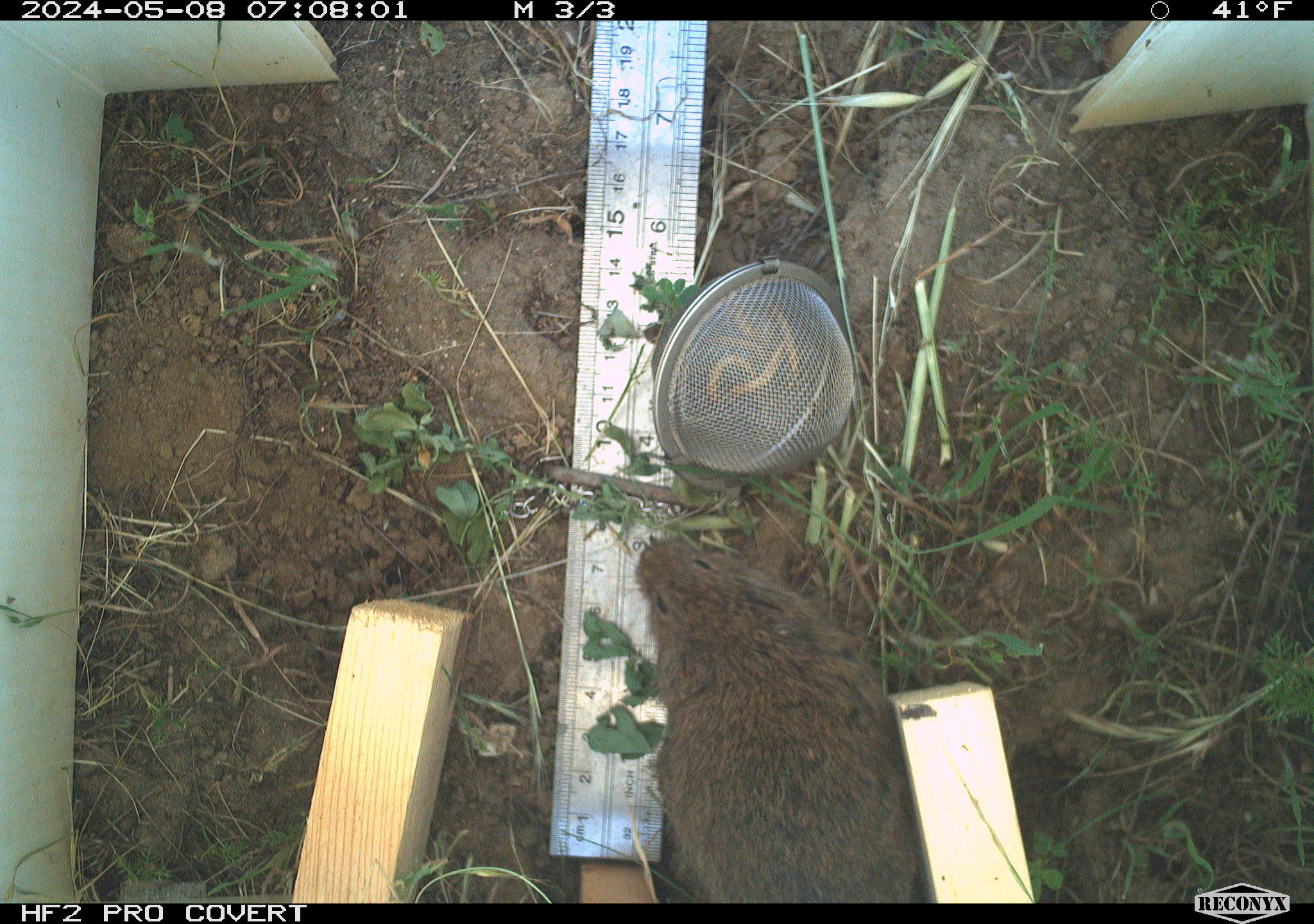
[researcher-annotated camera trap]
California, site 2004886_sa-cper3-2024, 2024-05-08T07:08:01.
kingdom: Animalia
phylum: Chordata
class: Mammalia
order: Rodentia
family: Cricetidae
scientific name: Arvicolinae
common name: voles, lemmings, and muskrats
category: arvicolinae subfamily